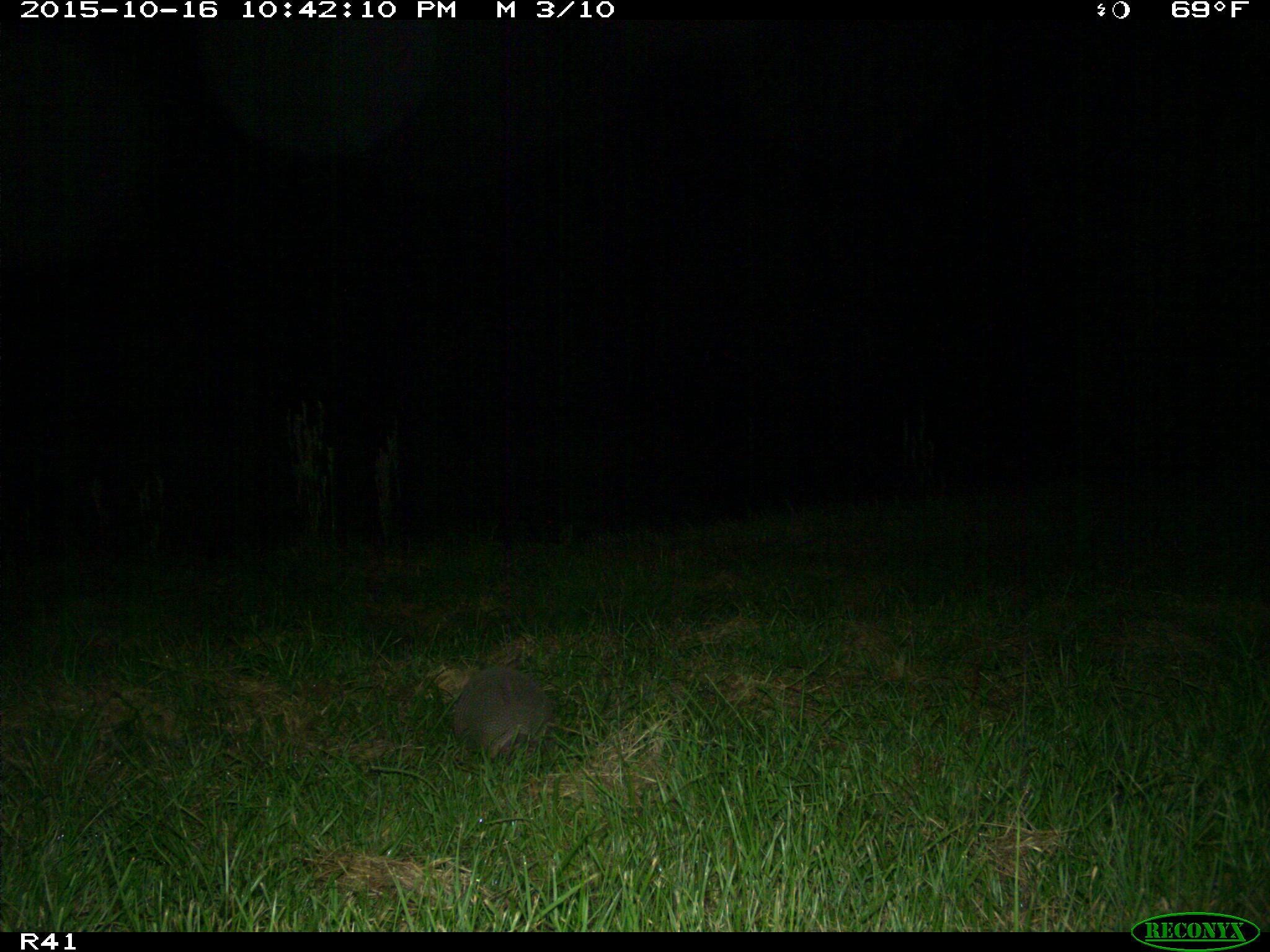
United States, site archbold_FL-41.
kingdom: Animalia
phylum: Chordata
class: Mammalia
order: Cingulata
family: Dasypodidae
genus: Dasypus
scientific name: Dasypus novemcinctus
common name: nine-banded armadillo